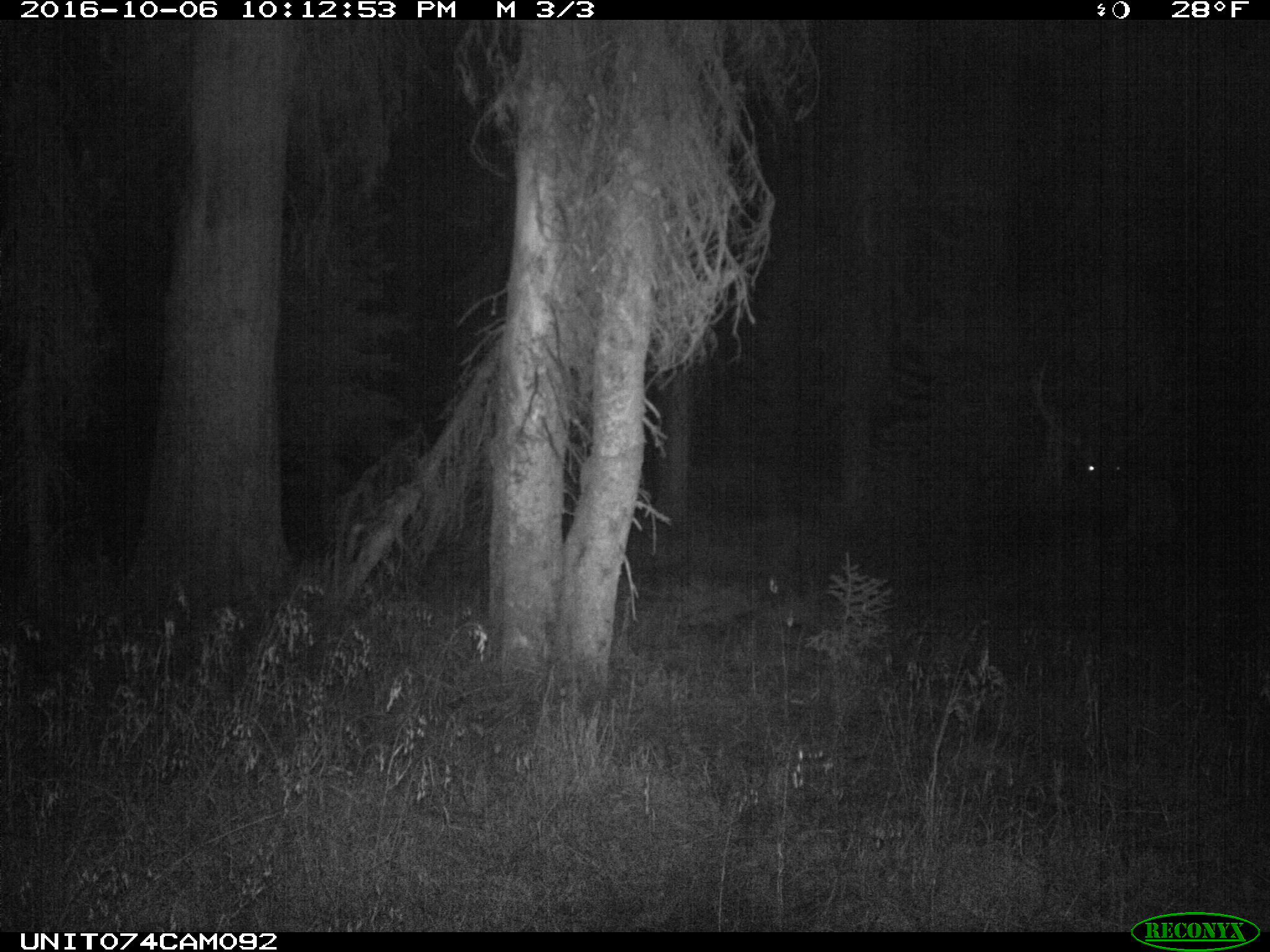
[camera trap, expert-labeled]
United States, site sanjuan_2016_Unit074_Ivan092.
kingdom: Animalia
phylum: Chordata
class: Mammalia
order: Artiodactyla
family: Cervidae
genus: Cervus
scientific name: Cervus elaphus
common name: red deer